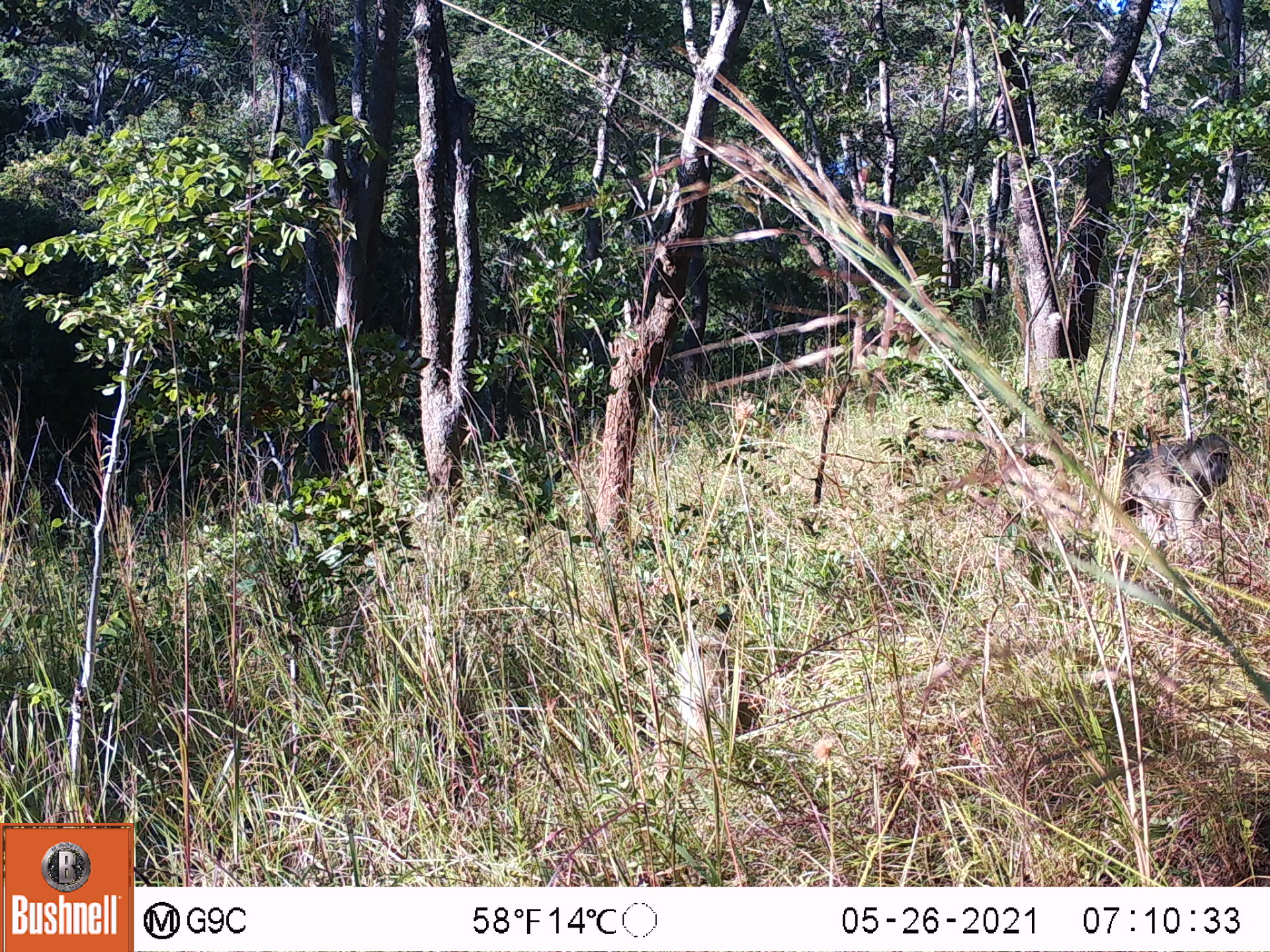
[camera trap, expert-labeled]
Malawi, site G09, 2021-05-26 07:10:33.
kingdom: Animalia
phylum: Chordata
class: Mammalia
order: Primates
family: Cercopithecidae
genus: Papio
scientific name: Papio cynocephalus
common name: yellow baboon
Yellow baboon (Papio cynocephalus), count 2.